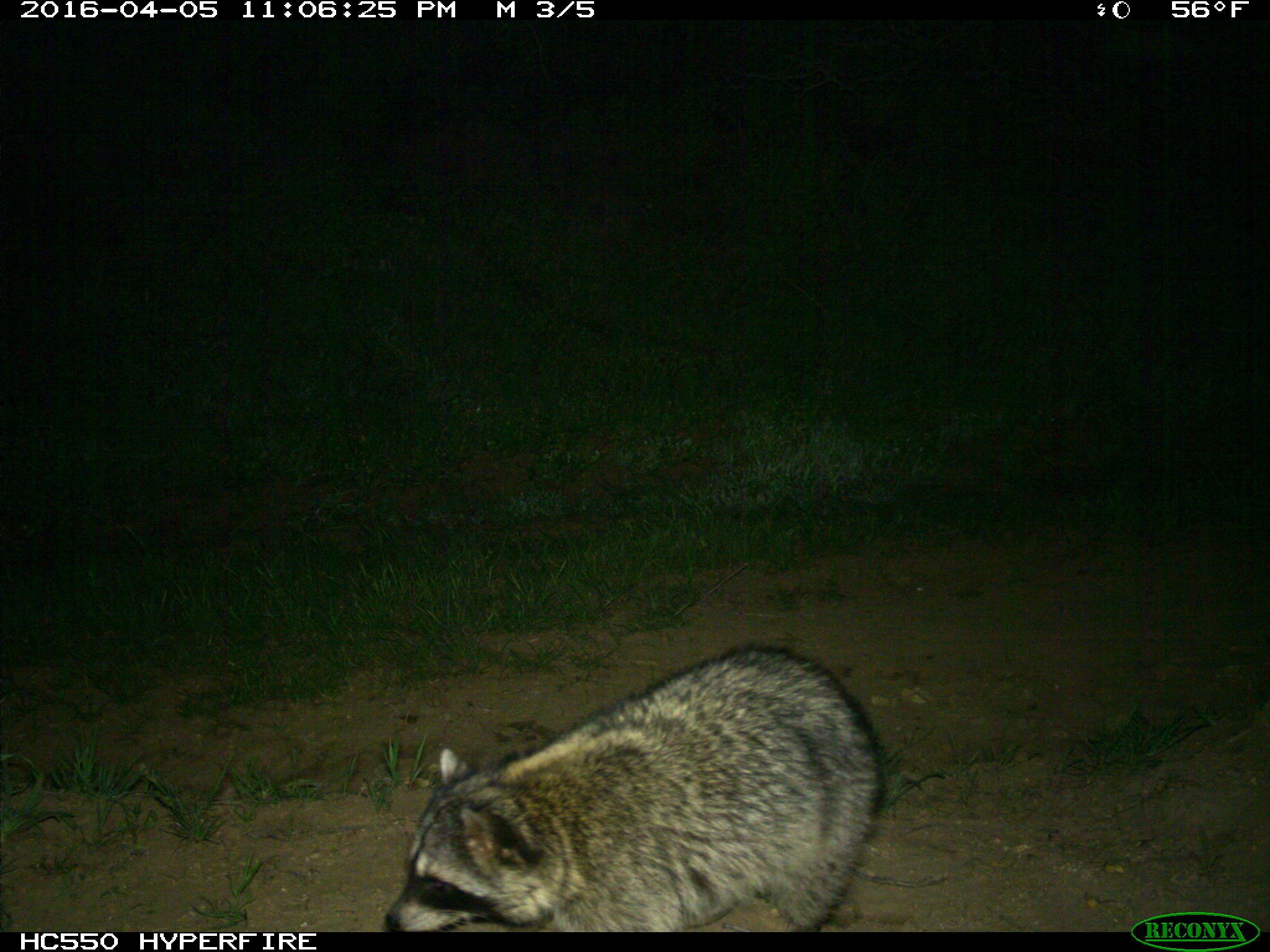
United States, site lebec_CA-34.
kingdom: Animalia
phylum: Chordata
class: Mammalia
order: Carnivora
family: Procyonidae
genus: Procyon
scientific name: Procyon lotor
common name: common raccoon